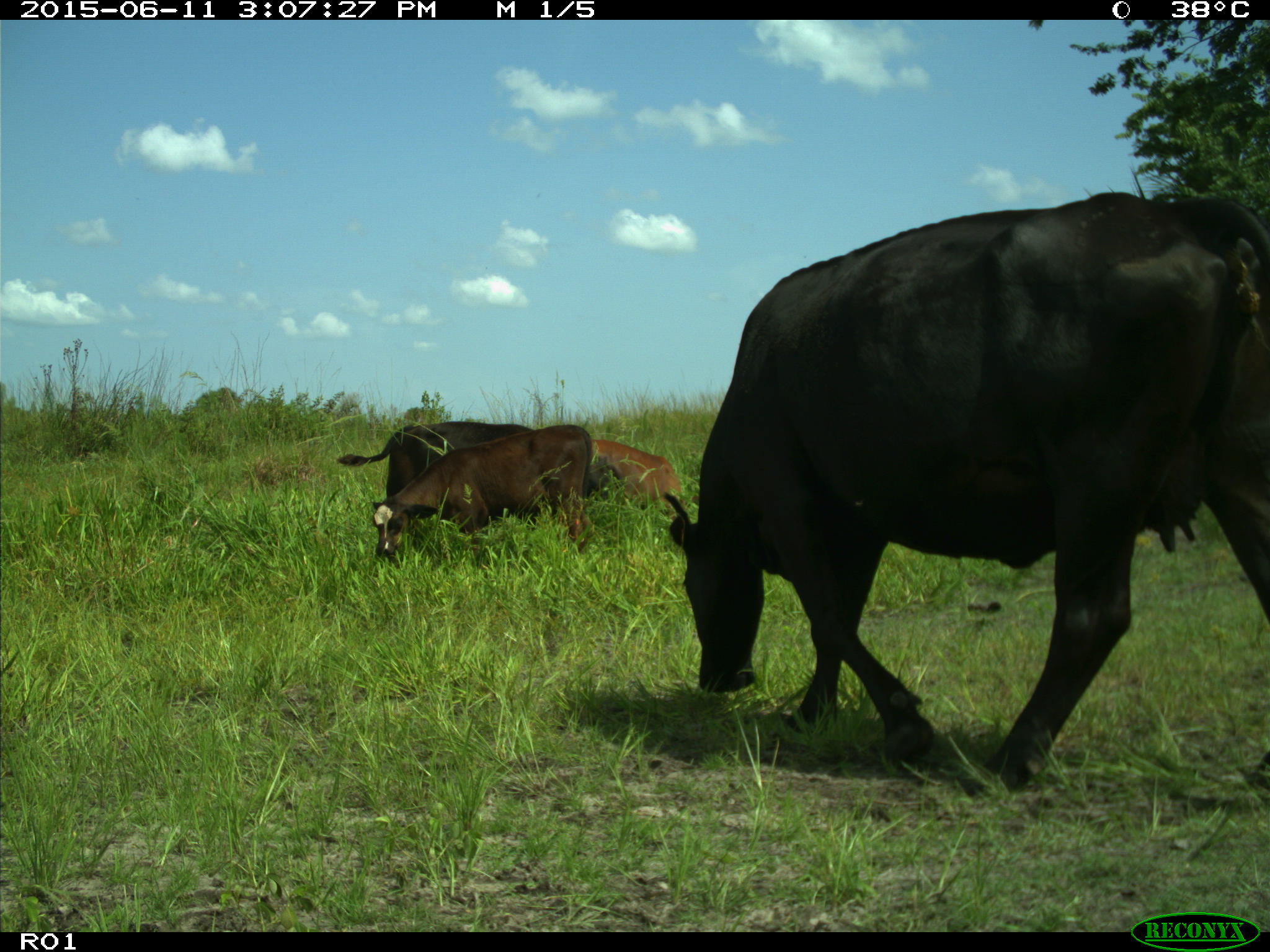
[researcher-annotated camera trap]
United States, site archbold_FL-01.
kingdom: Animalia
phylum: Chordata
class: Mammalia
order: Artiodactyla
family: Bovidae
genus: Bos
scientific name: Bos taurus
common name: domestic cow